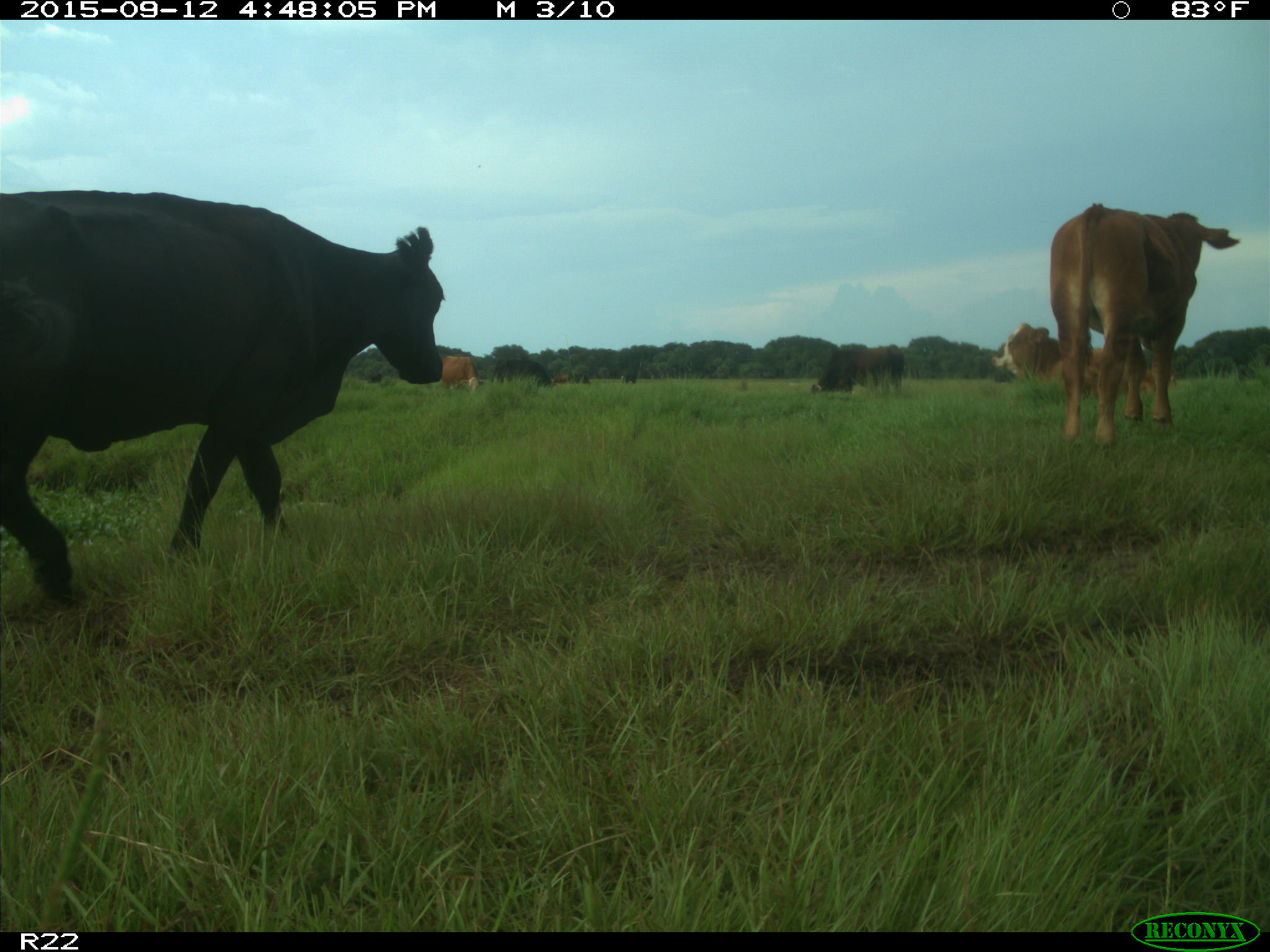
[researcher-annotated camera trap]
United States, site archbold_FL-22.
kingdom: Animalia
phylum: Chordata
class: Mammalia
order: Artiodactyla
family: Bovidae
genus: Bos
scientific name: Bos taurus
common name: domestic cow